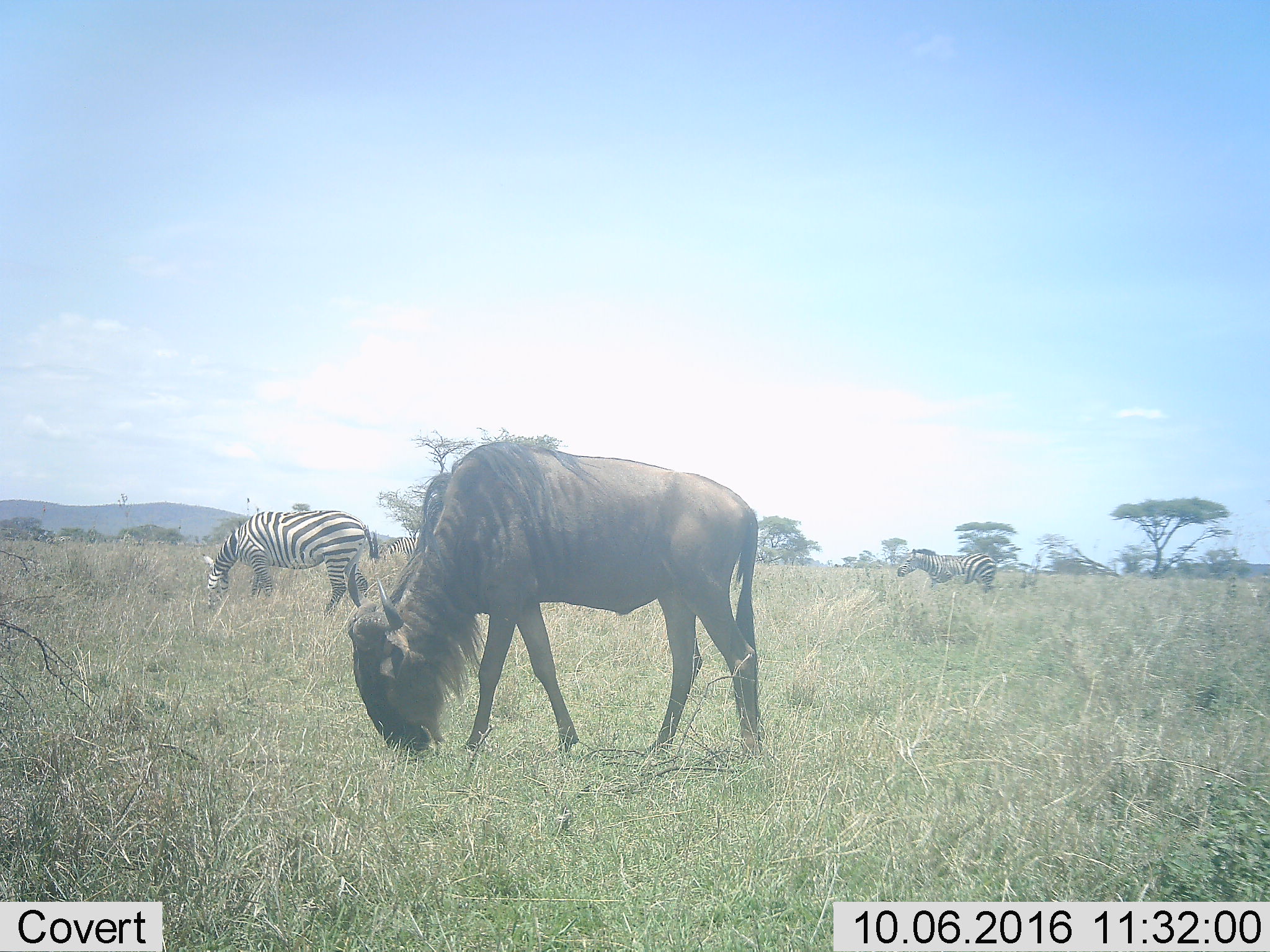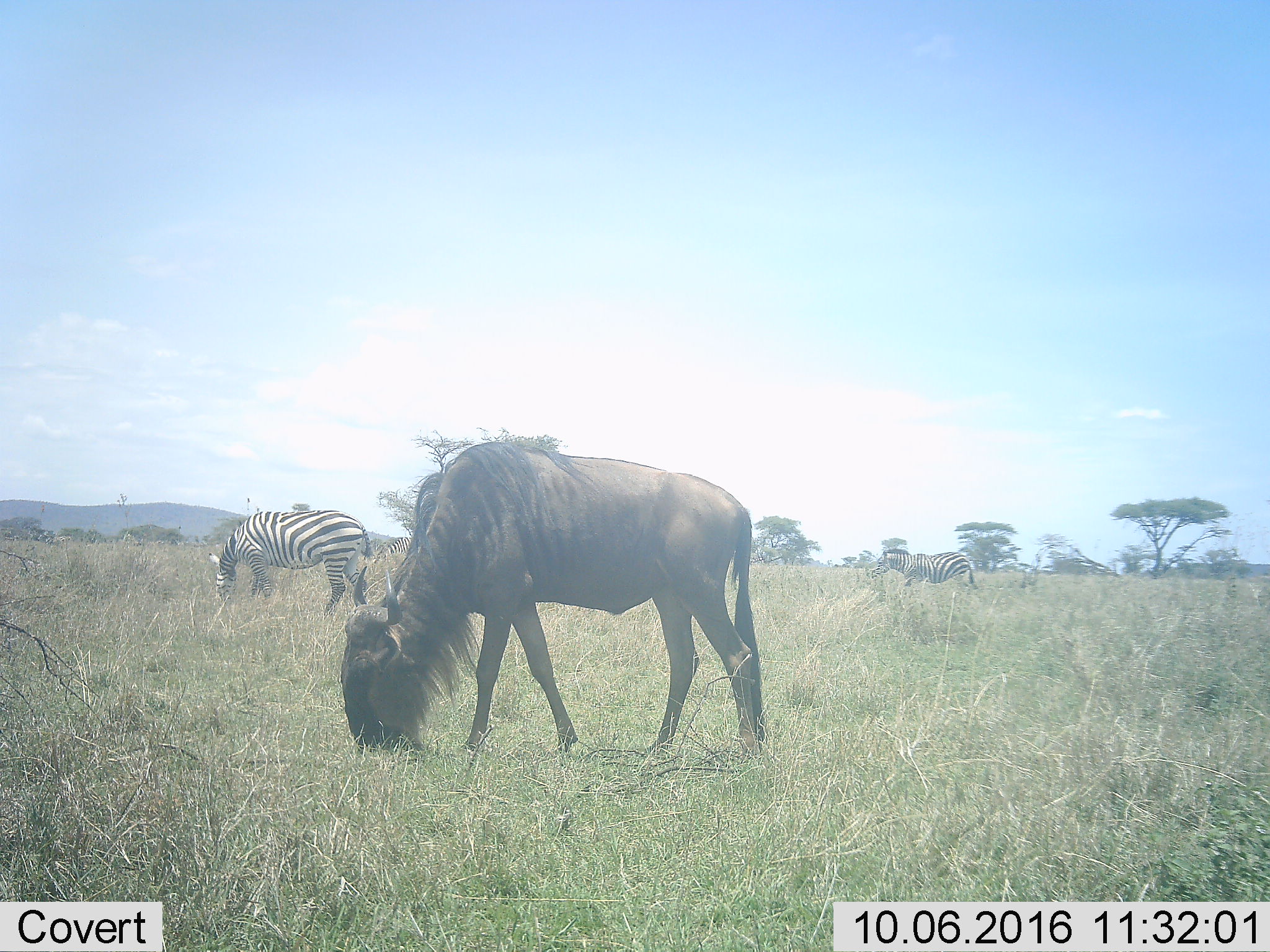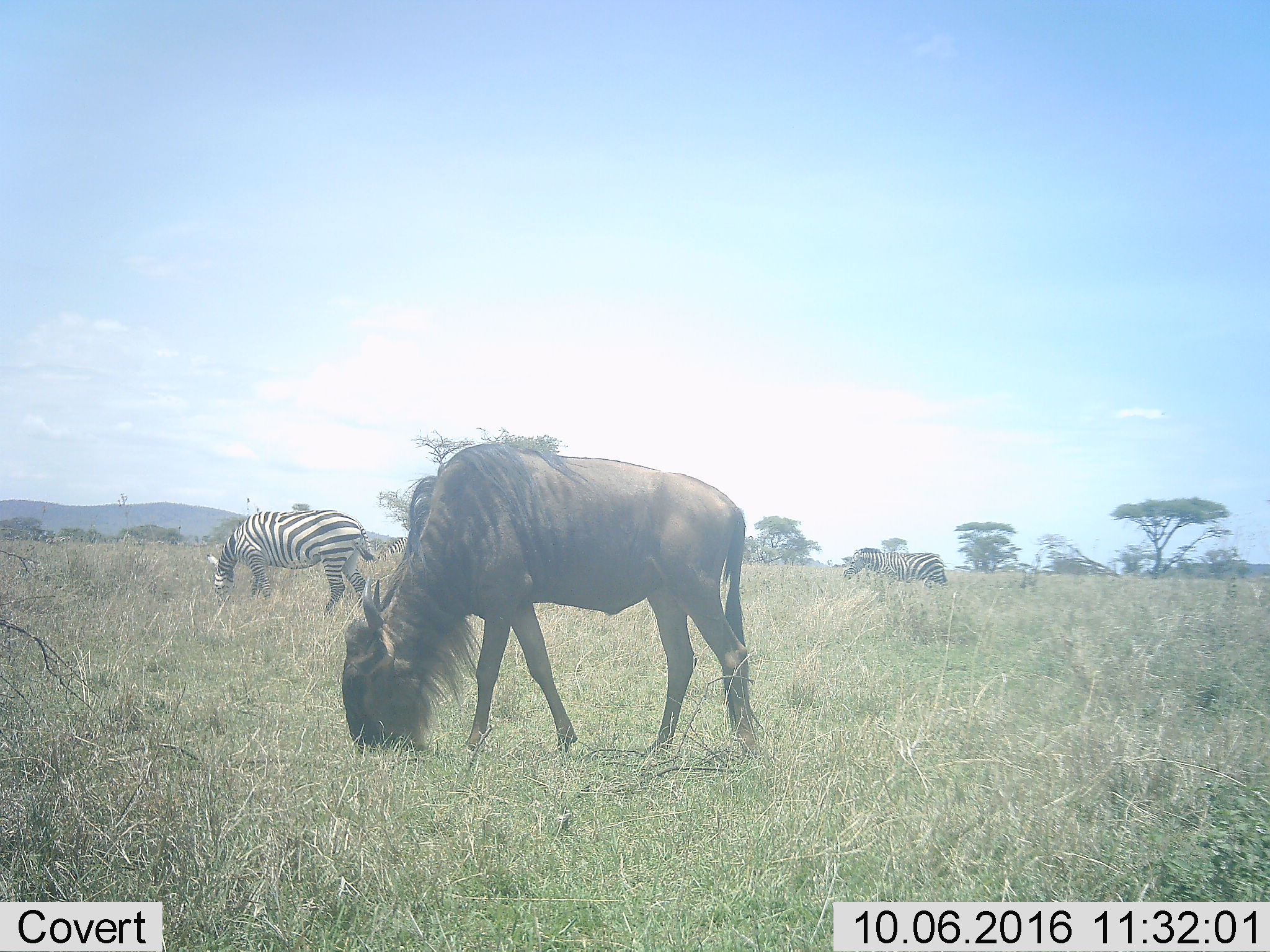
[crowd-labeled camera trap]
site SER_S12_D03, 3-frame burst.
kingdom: Animalia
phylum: Chordata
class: Mammalia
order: Artiodactyla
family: Bovidae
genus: Connochaetes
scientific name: Connochaetes taurinus taurinus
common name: blue wildebeest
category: wildebeestblue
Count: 1.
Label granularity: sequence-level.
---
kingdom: Animalia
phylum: Chordata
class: Mammalia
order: Perissodactyla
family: Equidae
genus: Equus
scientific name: Equus quagga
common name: plains zebra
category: zebraplains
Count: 3.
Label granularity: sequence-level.